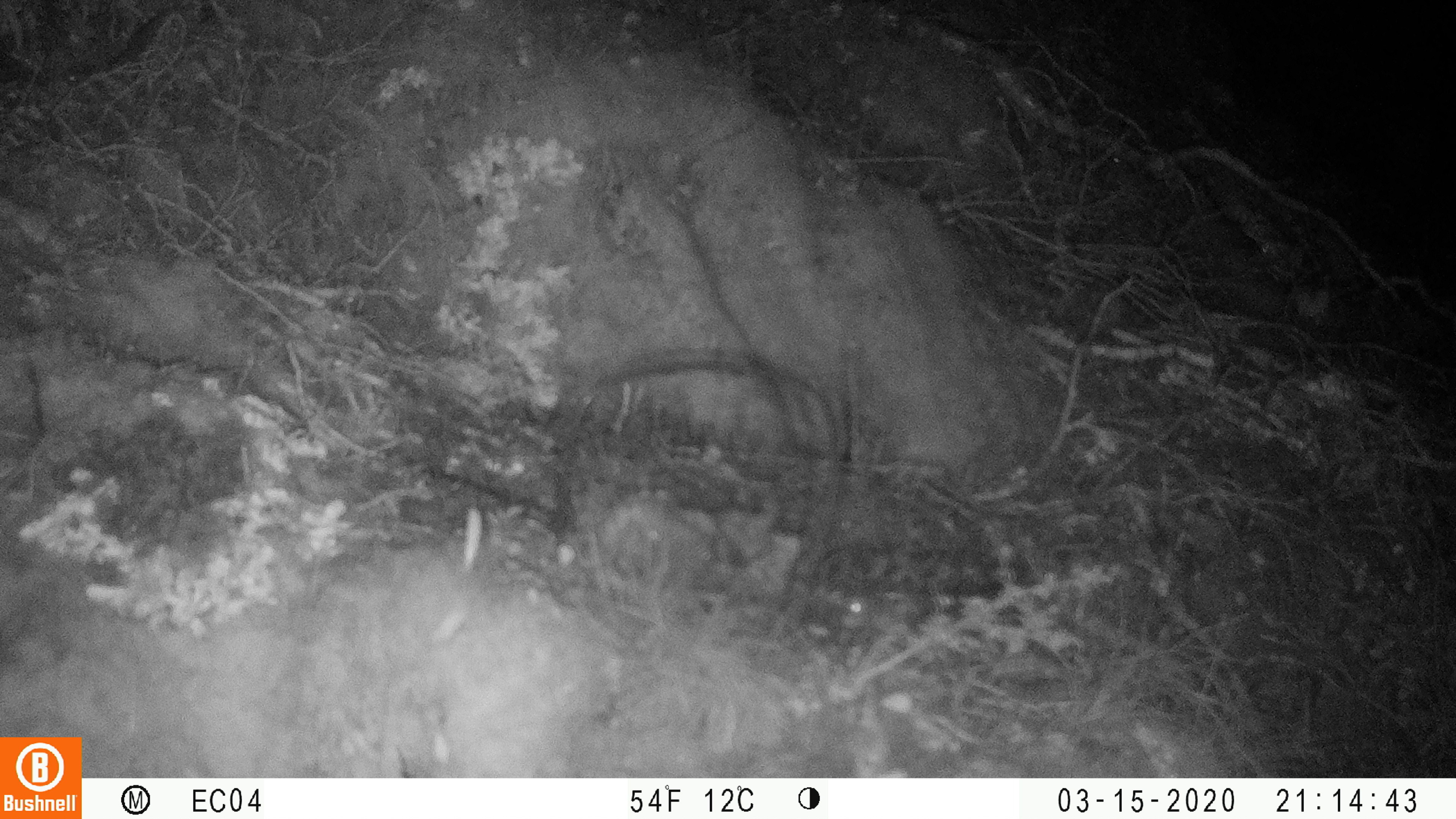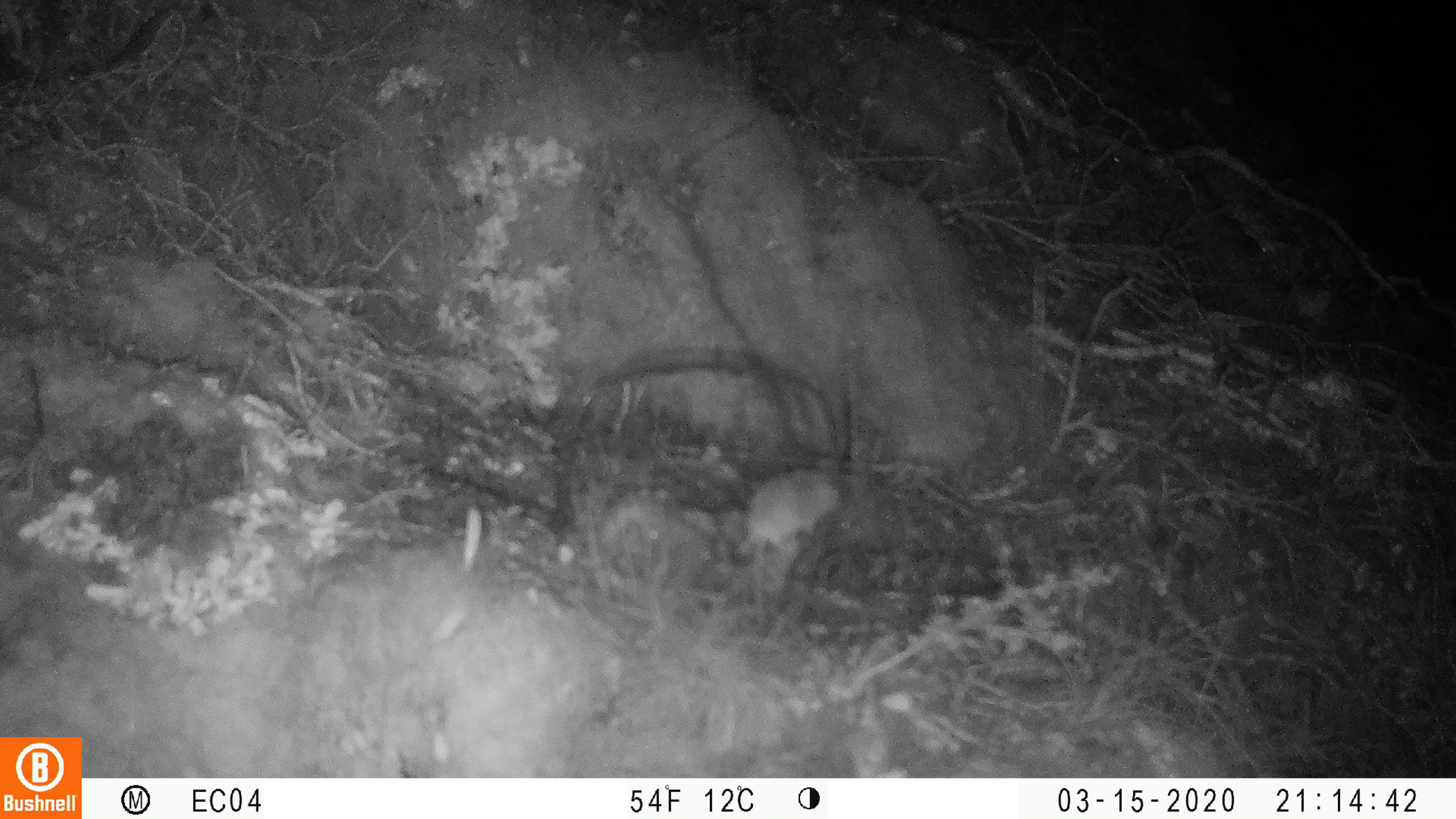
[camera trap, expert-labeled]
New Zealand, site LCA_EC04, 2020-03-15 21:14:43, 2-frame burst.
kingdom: Animalia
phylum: Chordata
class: Mammalia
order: Rodentia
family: Muridae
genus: Mus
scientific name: Mus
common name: mouse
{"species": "mouse (Mus)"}